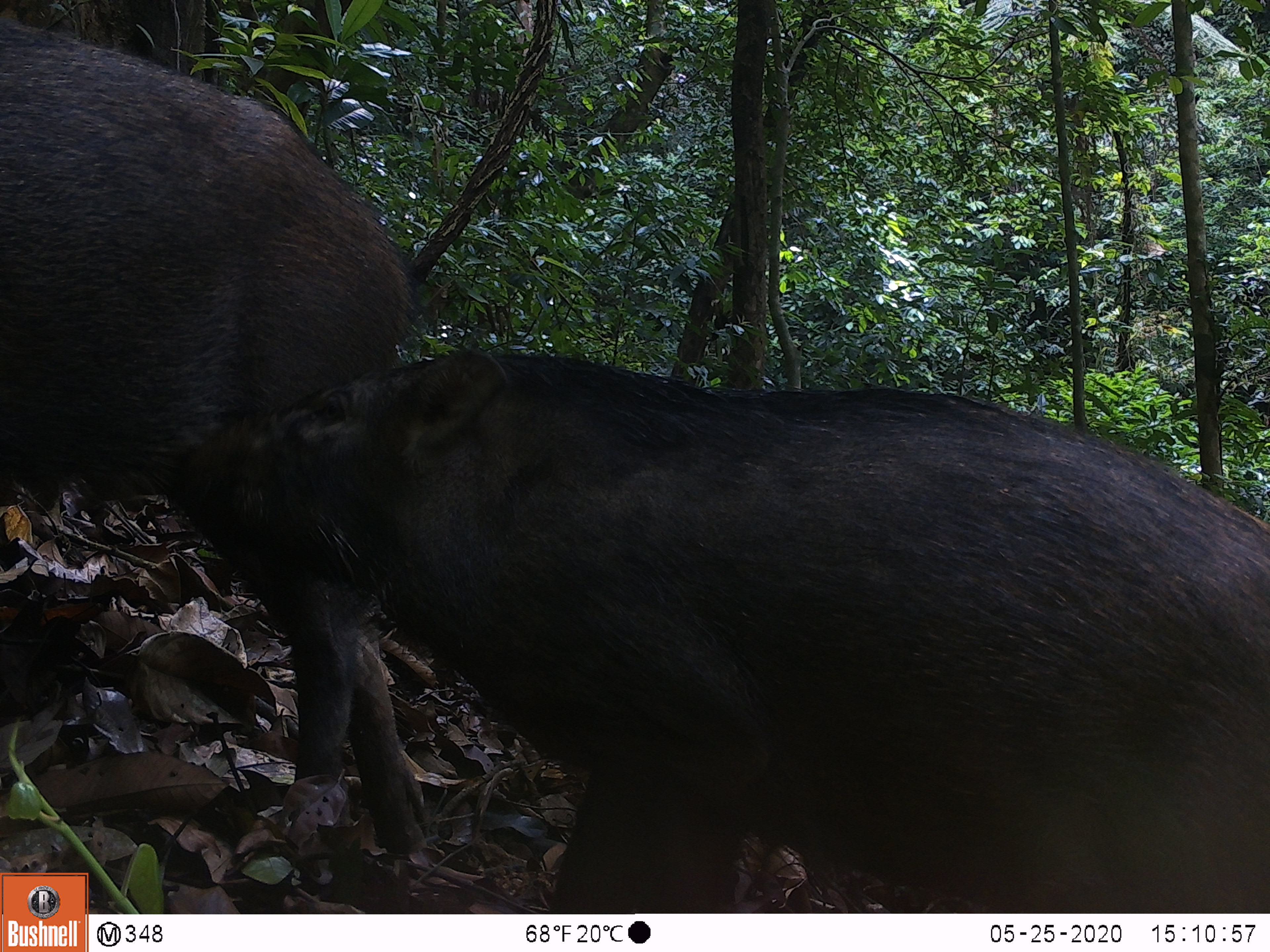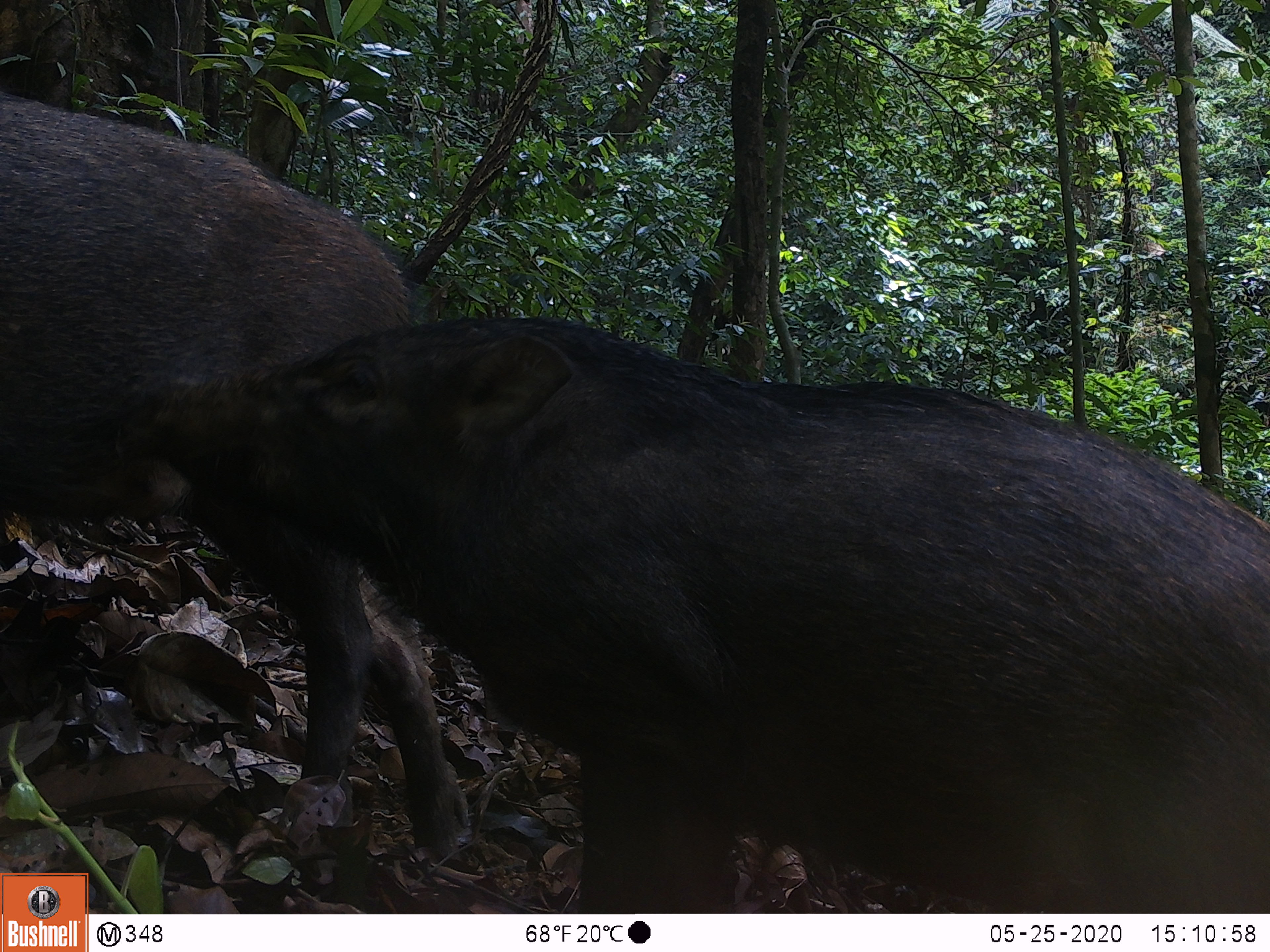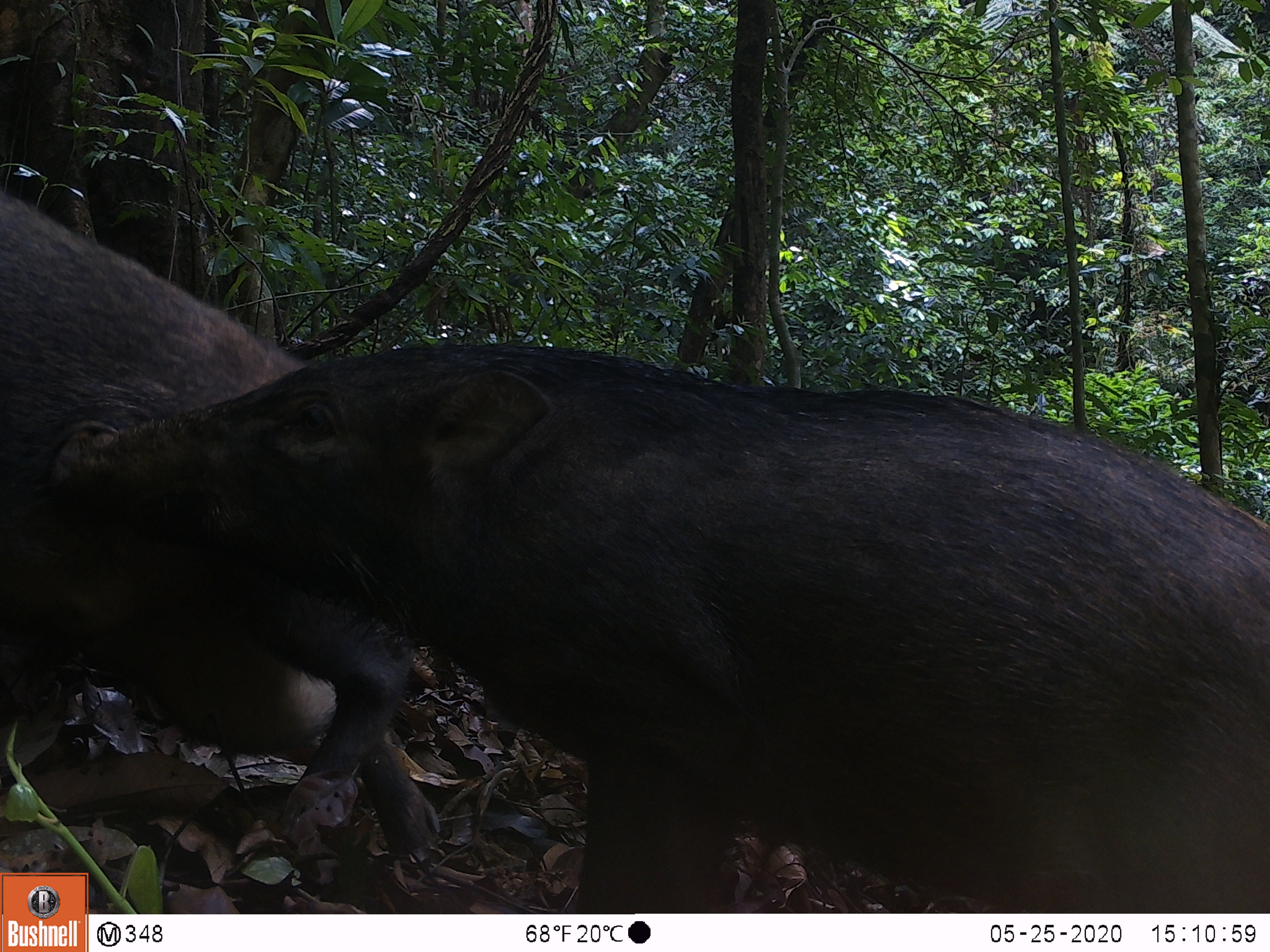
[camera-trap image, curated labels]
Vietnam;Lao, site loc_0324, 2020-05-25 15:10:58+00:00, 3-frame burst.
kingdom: Animalia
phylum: Chordata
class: Mammalia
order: Artiodactyla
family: Suidae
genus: Sus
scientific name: Sus scrofa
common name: eurasian wild pig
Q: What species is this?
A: Eurasian wild pig (Sus scrofa).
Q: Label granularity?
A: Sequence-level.